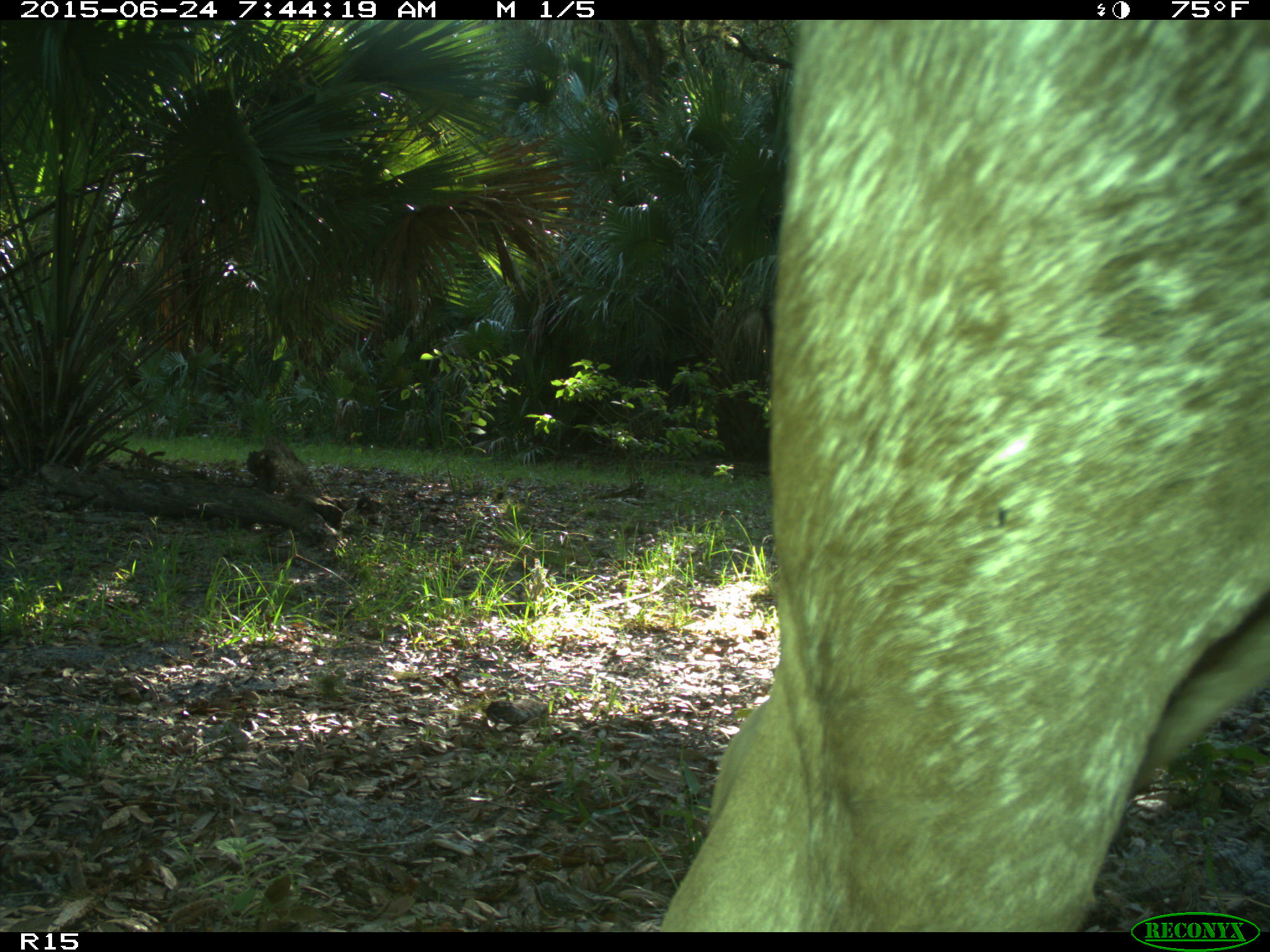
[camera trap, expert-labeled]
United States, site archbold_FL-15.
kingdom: Animalia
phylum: Chordata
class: Mammalia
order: Artiodactyla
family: Bovidae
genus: Bos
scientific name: Bos taurus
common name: domestic cow